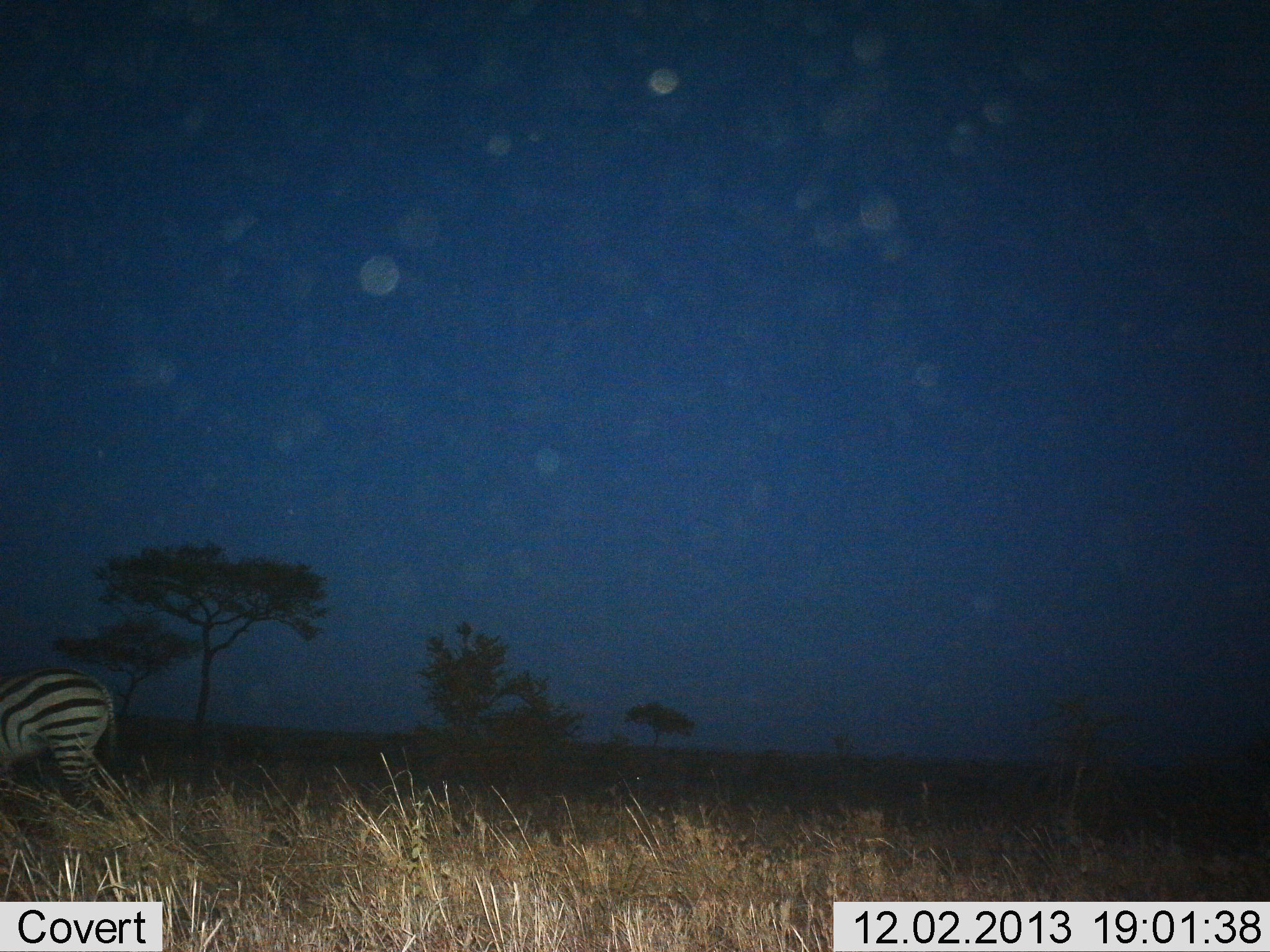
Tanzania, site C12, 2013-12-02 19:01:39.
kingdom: Animalia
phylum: Chordata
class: Mammalia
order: Perissodactyla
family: Equidae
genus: Equus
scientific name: Equus quagga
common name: plains zebra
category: zebra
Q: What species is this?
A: Zebra (plains zebra) (Equus quagga).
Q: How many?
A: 1.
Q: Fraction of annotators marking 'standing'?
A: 70%.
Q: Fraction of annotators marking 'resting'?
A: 0%.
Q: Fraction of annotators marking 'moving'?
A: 20%.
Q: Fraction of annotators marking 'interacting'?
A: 0%.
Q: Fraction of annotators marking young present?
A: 0%.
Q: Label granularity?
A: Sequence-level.